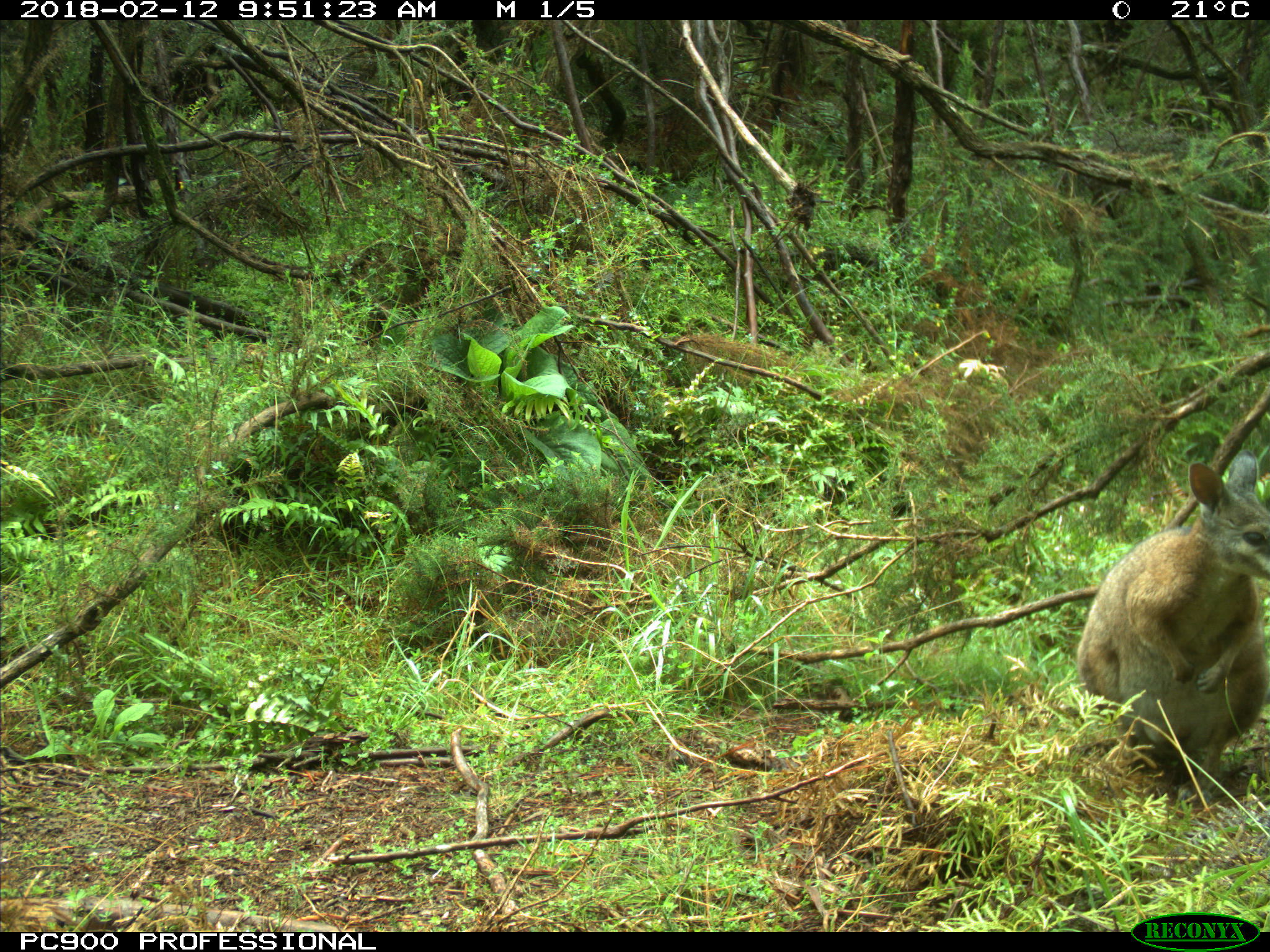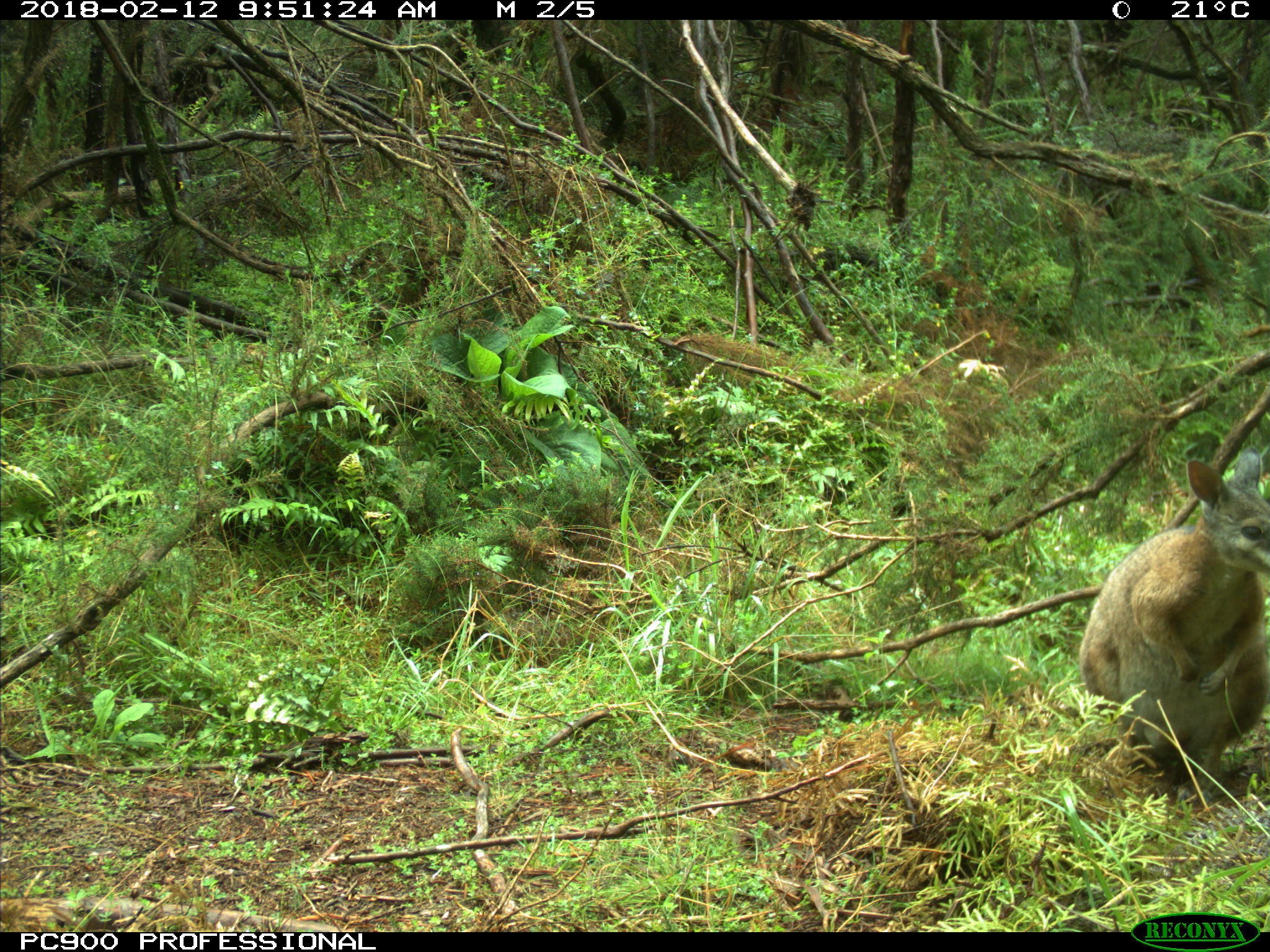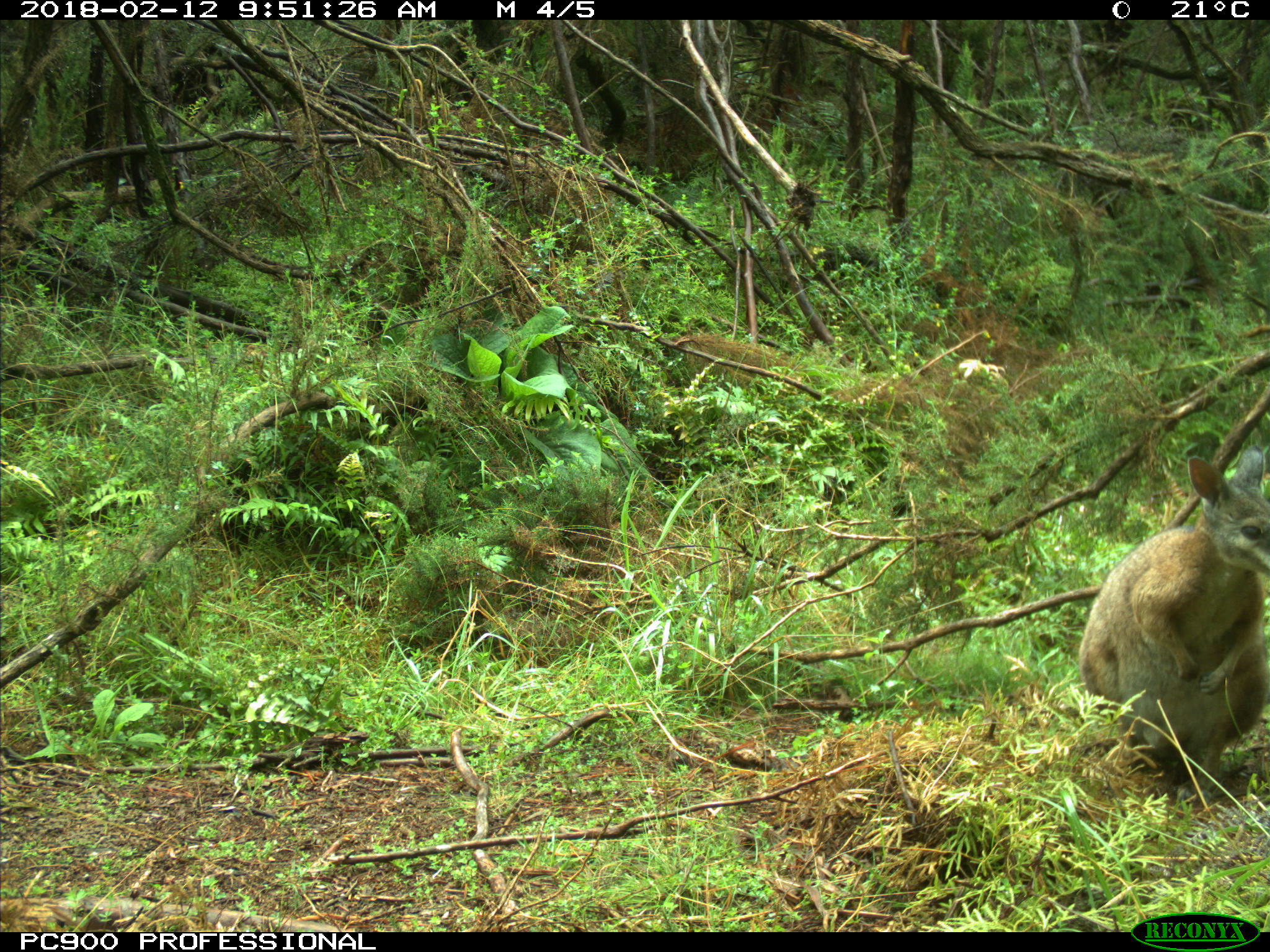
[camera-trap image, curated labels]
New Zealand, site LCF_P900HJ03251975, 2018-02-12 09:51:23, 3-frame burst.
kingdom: Animalia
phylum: Chordata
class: Mammalia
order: Diprotodontia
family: Macropodidae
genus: Notamacropus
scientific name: Notamacropus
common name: wallaby